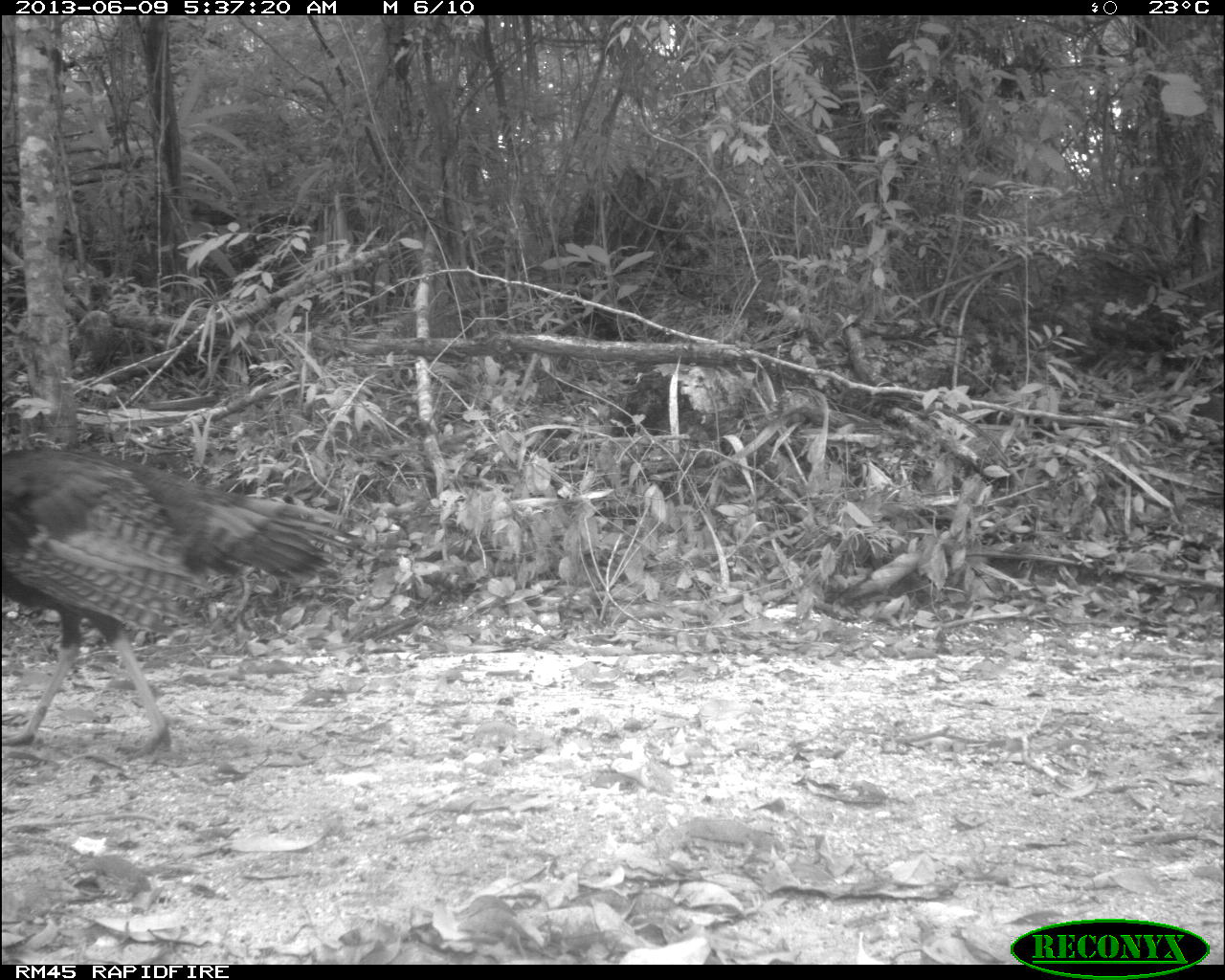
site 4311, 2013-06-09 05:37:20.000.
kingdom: Animalia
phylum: Chordata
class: Aves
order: Galliformes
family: Phasianidae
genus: Meleagris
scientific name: Meleagris ocellata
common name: ocellated turkey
Meleagris ocellata (ocellated turkey), count 1, sex male.